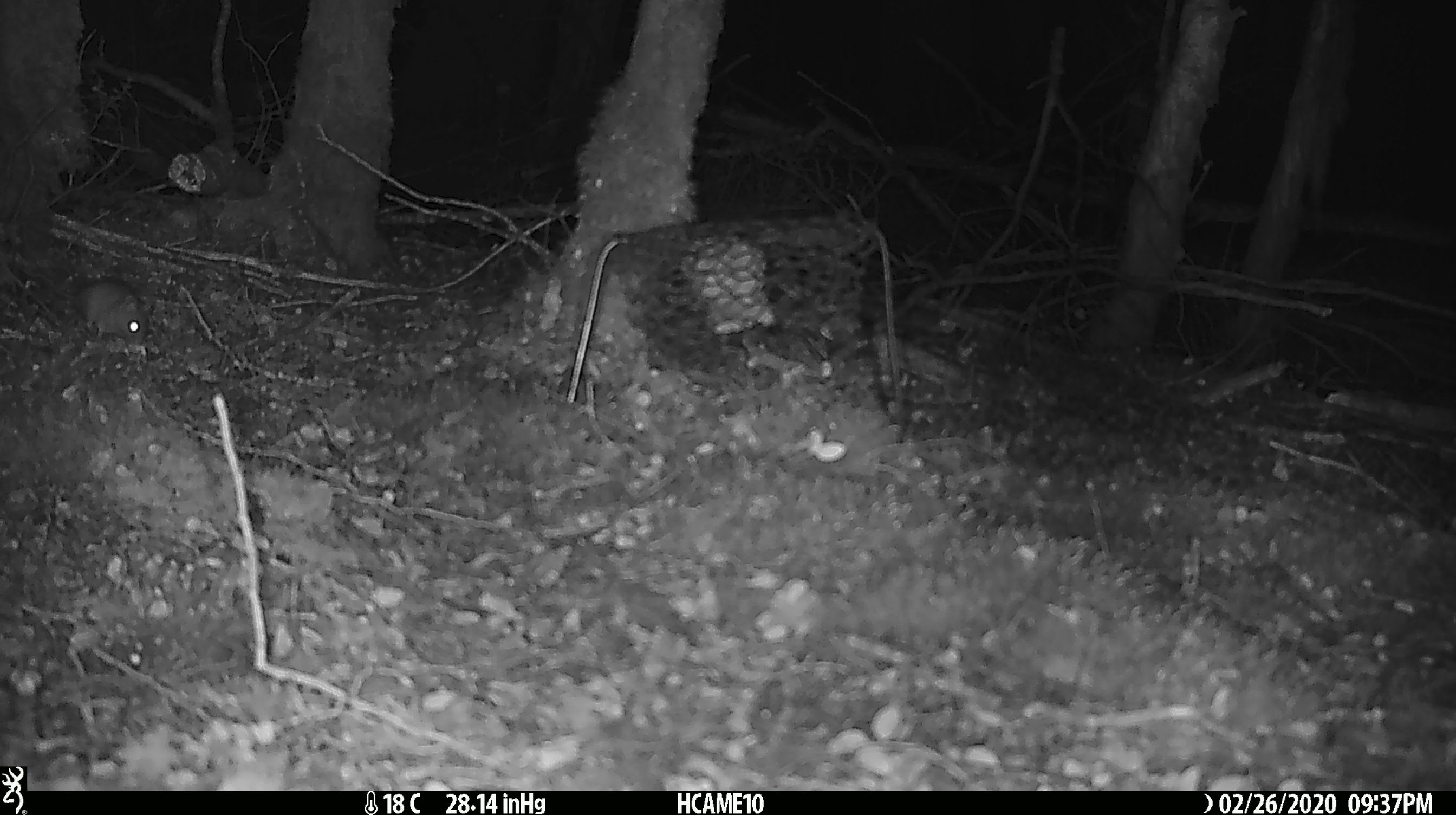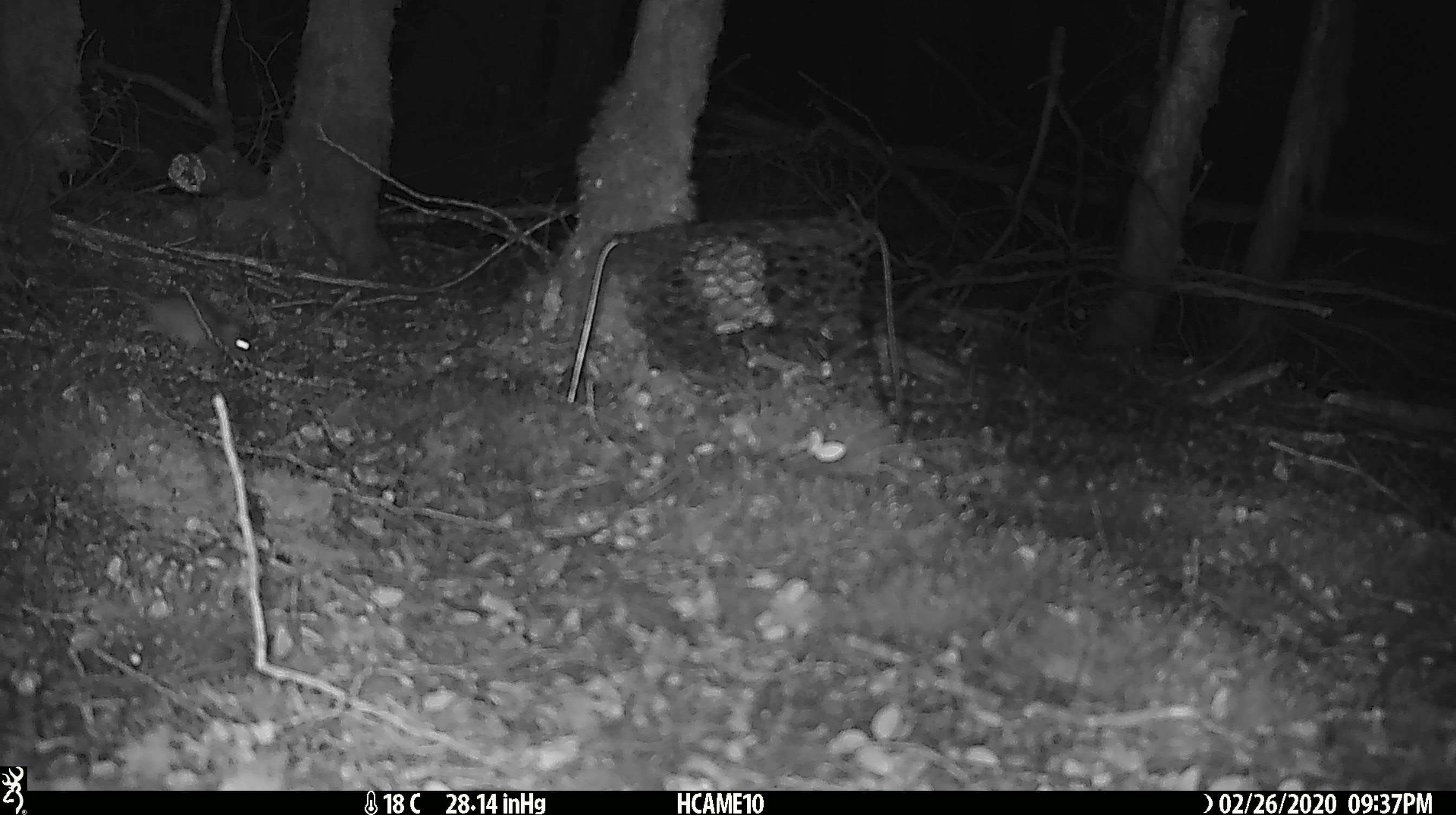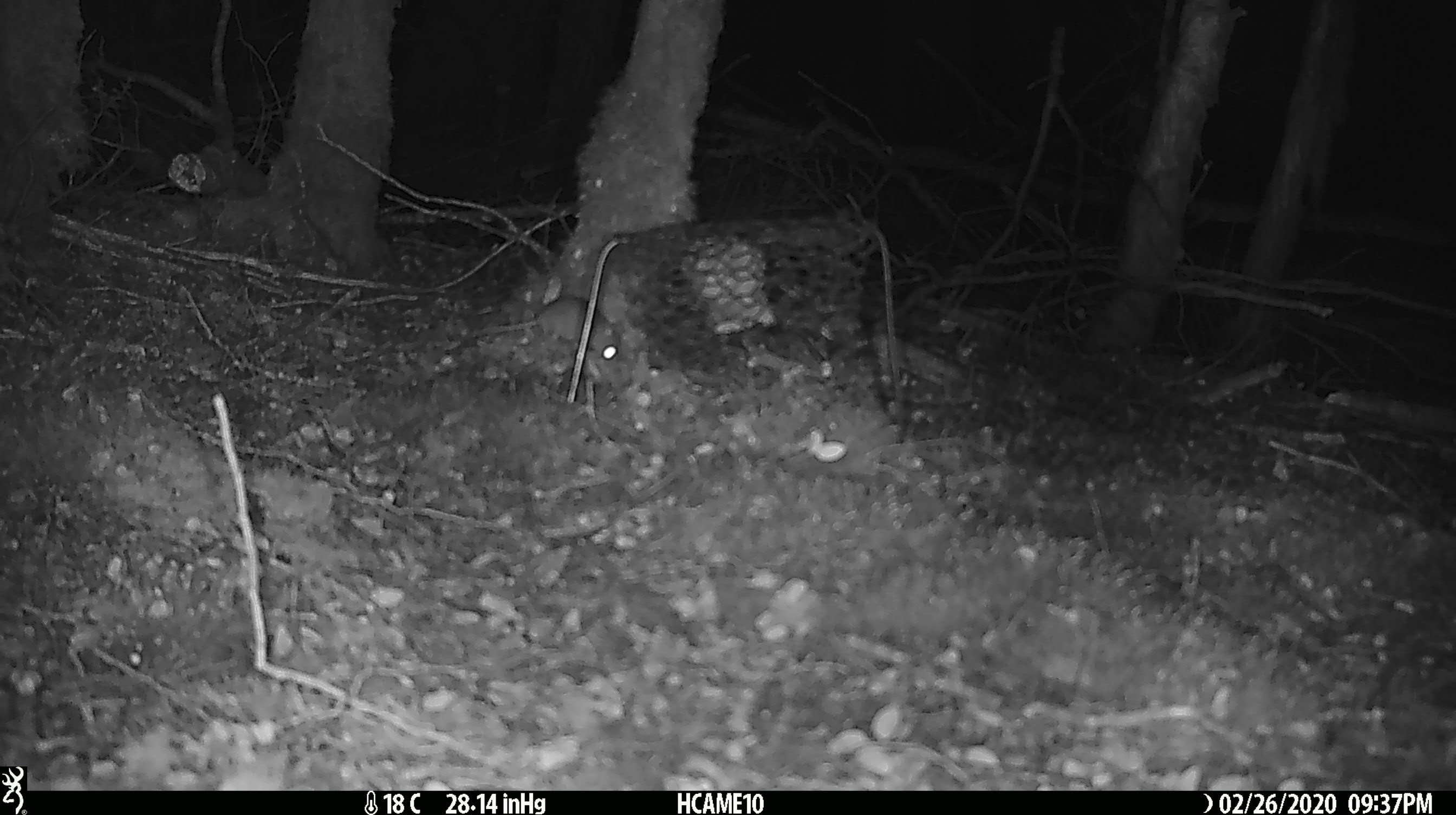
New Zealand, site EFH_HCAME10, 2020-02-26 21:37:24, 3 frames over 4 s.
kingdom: Animalia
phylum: Chordata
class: Mammalia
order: Rodentia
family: Muridae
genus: Mus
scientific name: Mus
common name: mouse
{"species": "mouse (Mus)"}